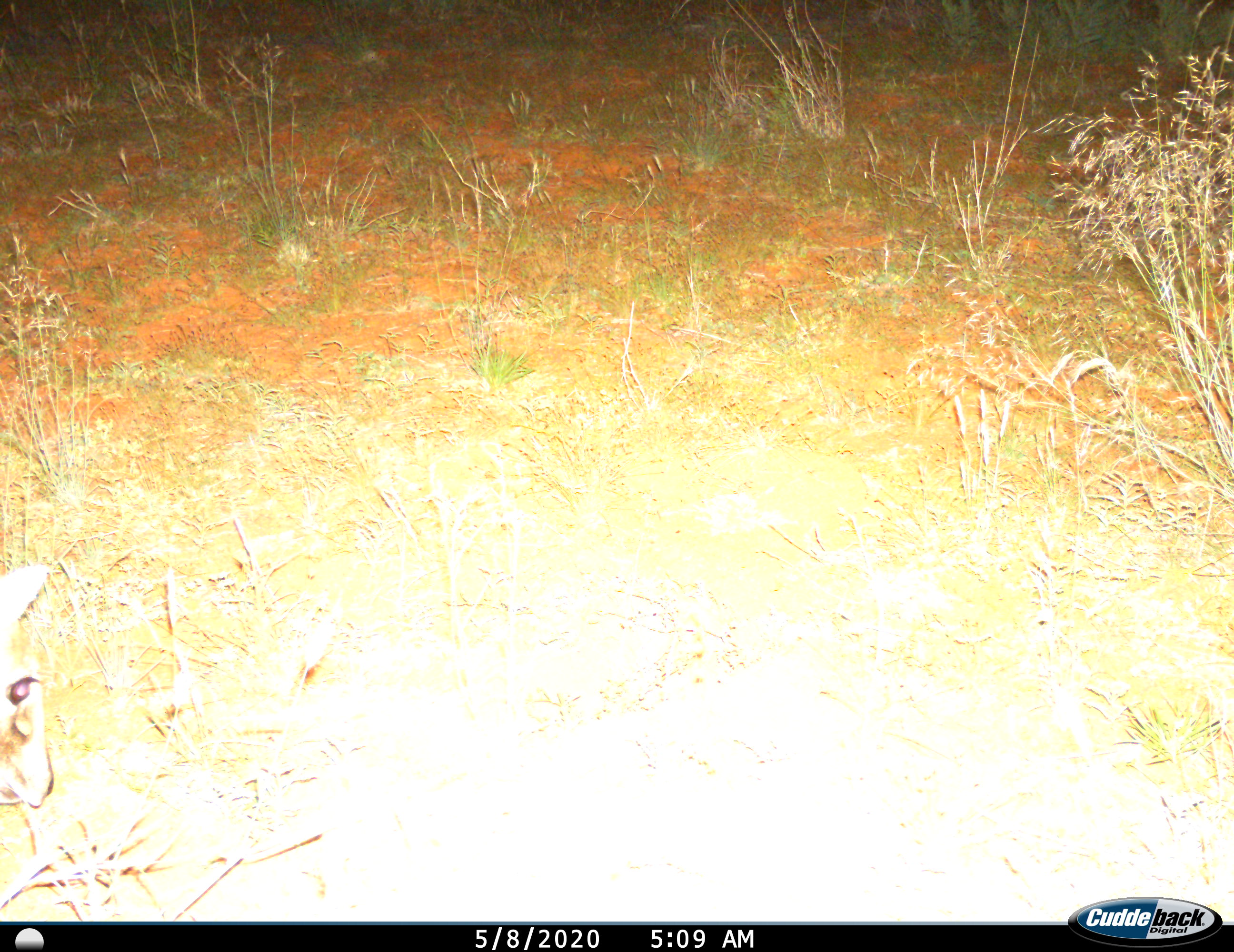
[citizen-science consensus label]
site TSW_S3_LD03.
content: unidentified animal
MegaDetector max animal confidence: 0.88